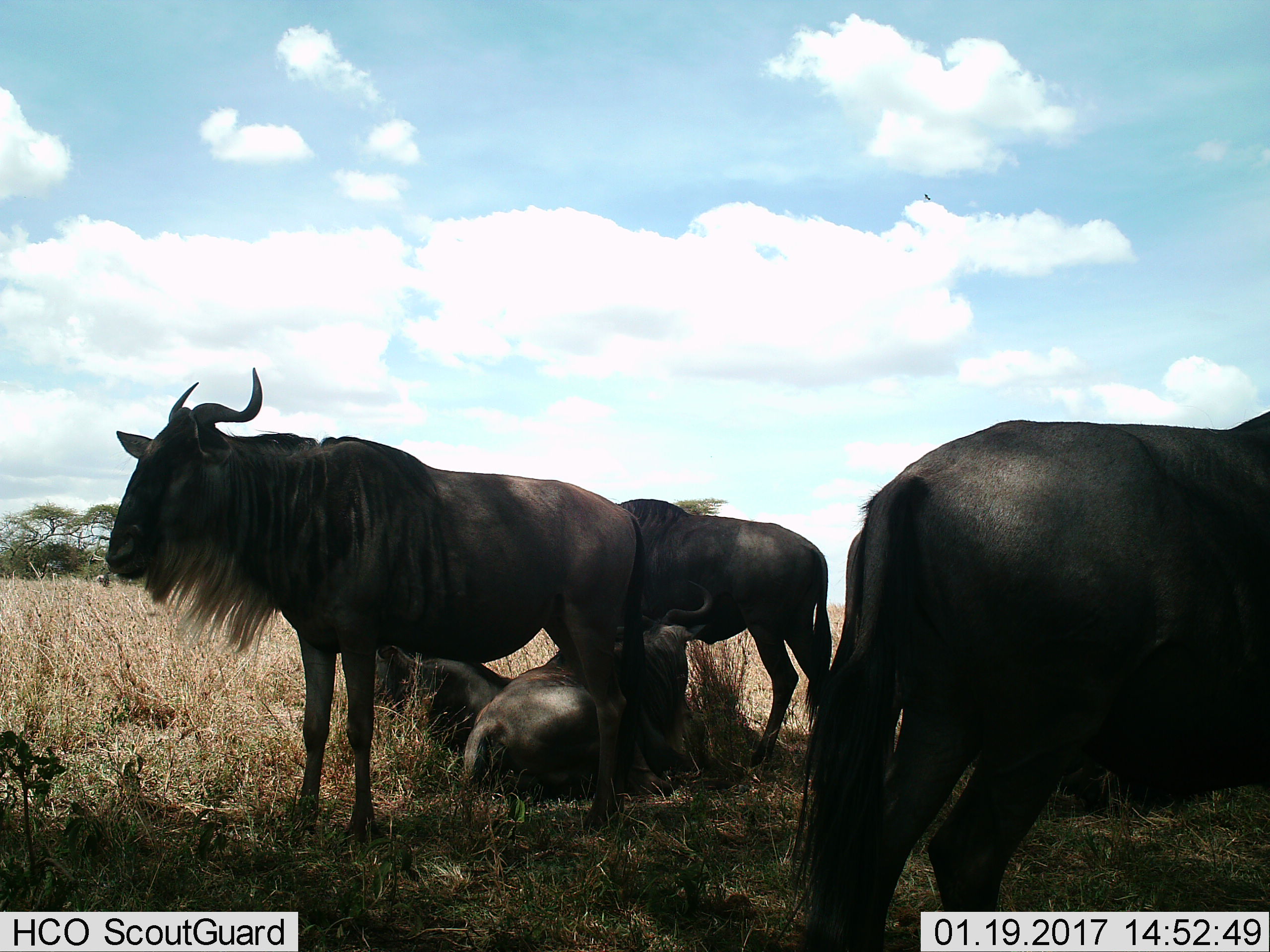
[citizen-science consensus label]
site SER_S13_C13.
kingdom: Animalia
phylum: Chordata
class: Mammalia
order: Artiodactyla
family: Bovidae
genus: Connochaetes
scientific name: Connochaetes taurinus taurinus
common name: blue wildebeest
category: wildebeestblue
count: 5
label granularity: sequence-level